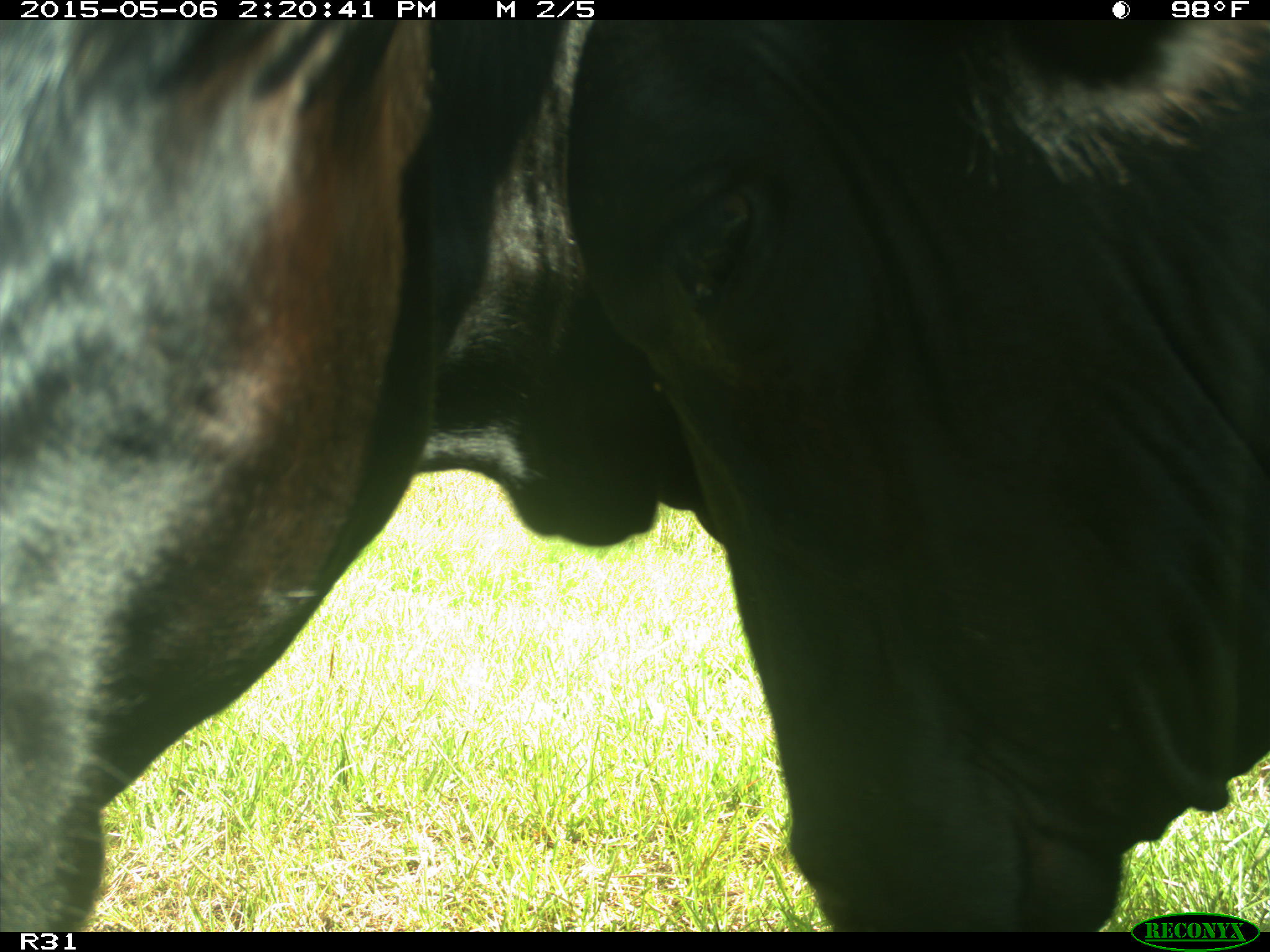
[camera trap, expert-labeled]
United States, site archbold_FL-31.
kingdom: Animalia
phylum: Chordata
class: Mammalia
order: Artiodactyla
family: Bovidae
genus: Bos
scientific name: Bos taurus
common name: domestic cow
Bos taurus (domestic cow).